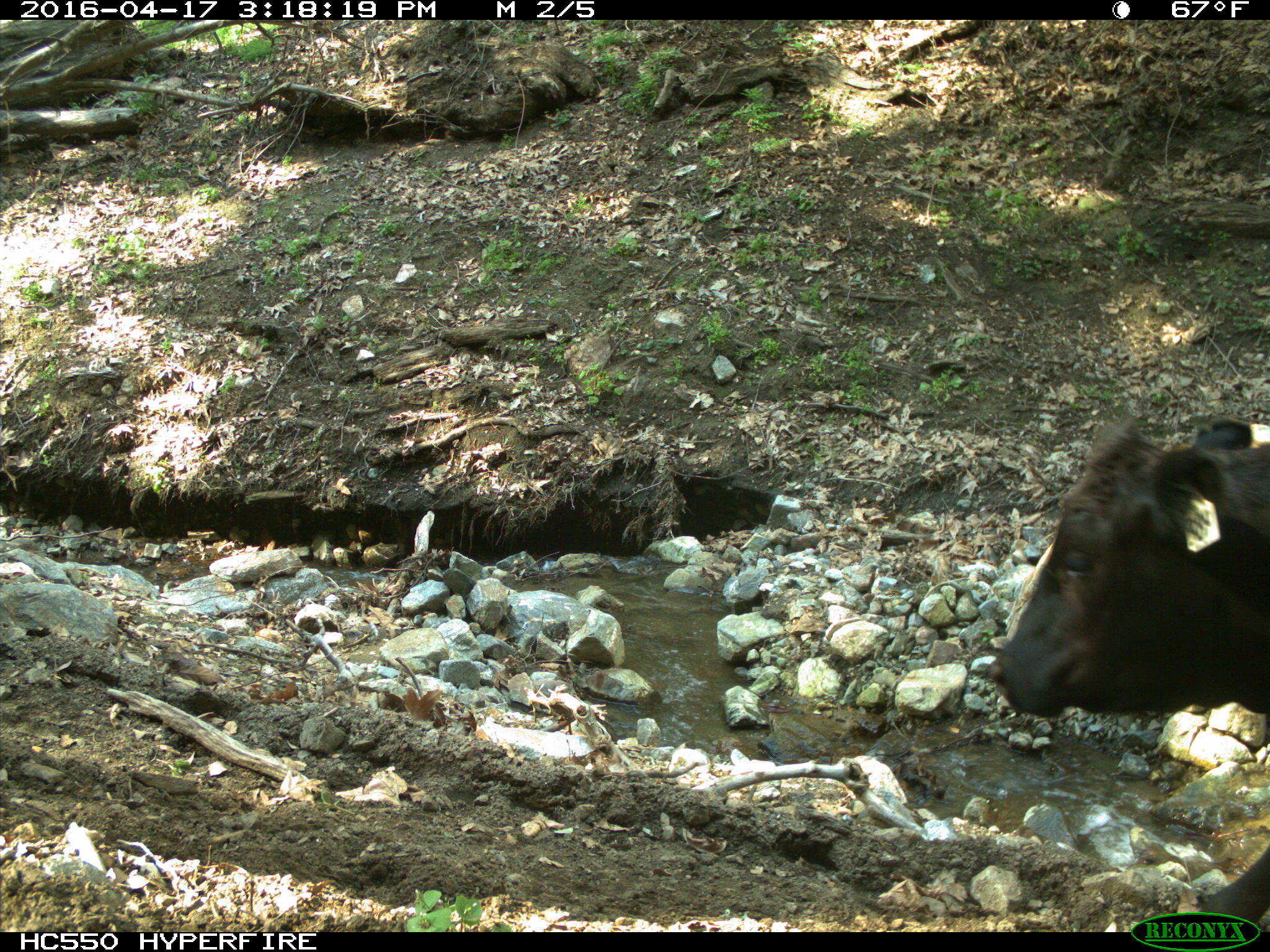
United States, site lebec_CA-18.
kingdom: Animalia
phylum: Chordata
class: Mammalia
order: Artiodactyla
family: Bovidae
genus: Bos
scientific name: Bos taurus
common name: domestic cow